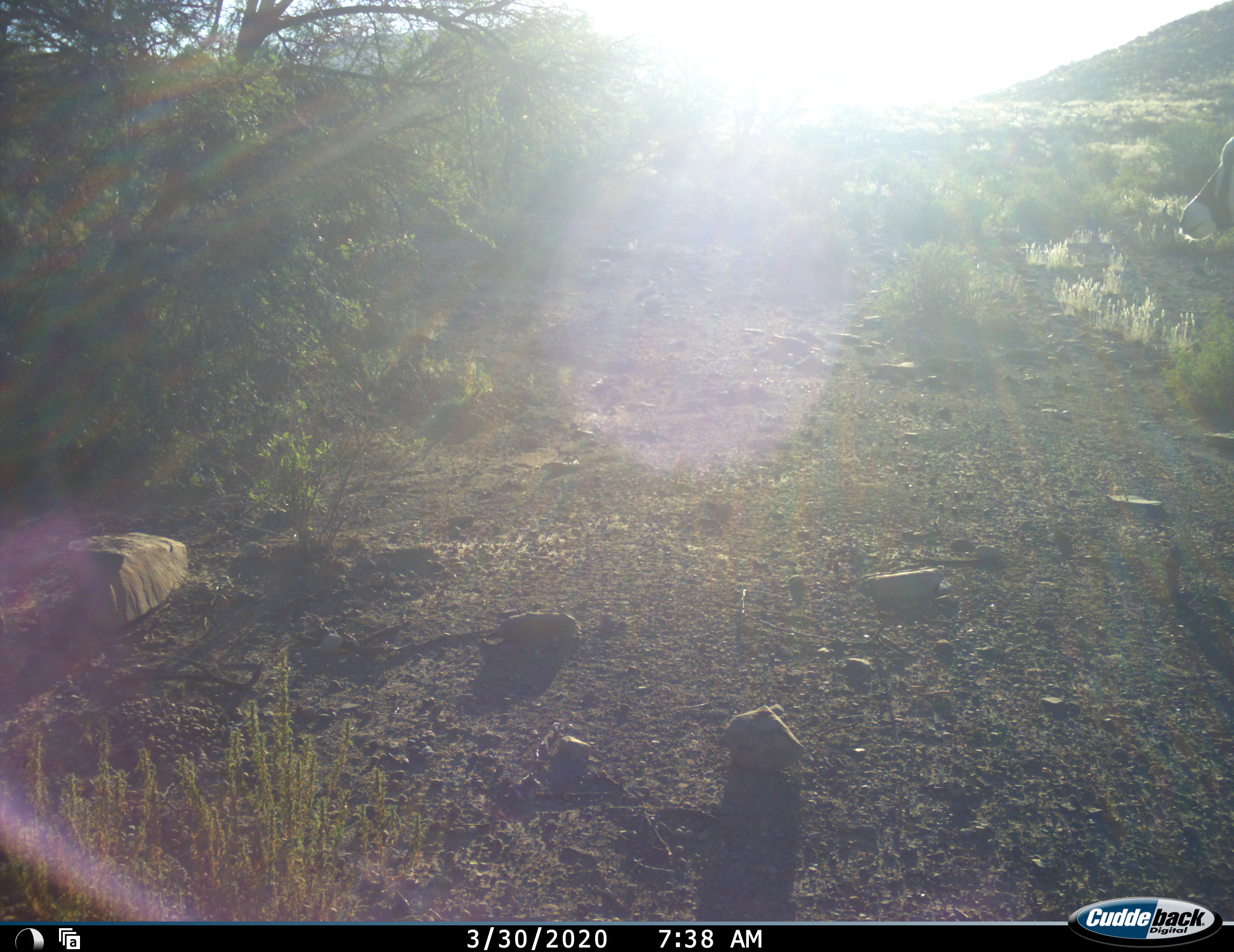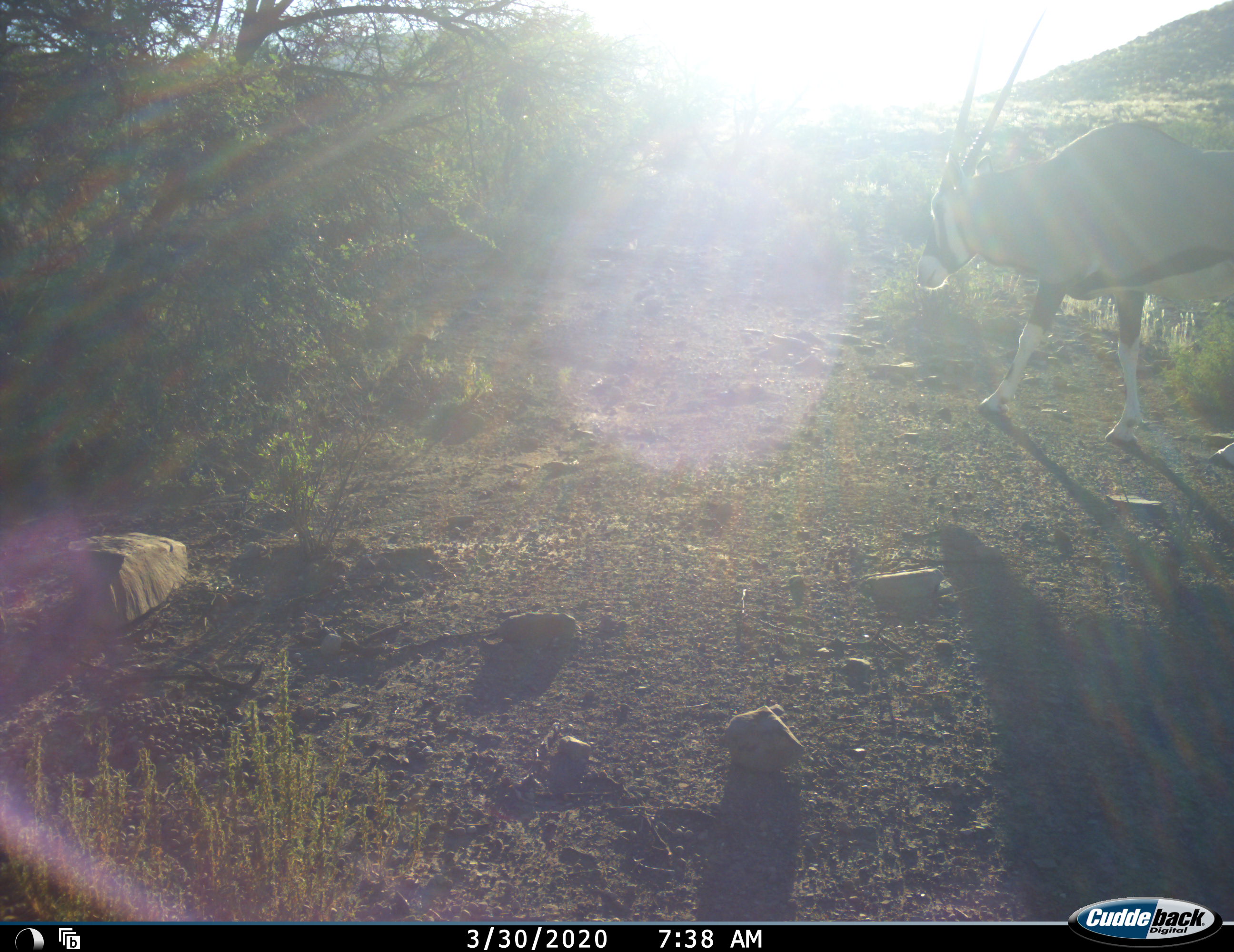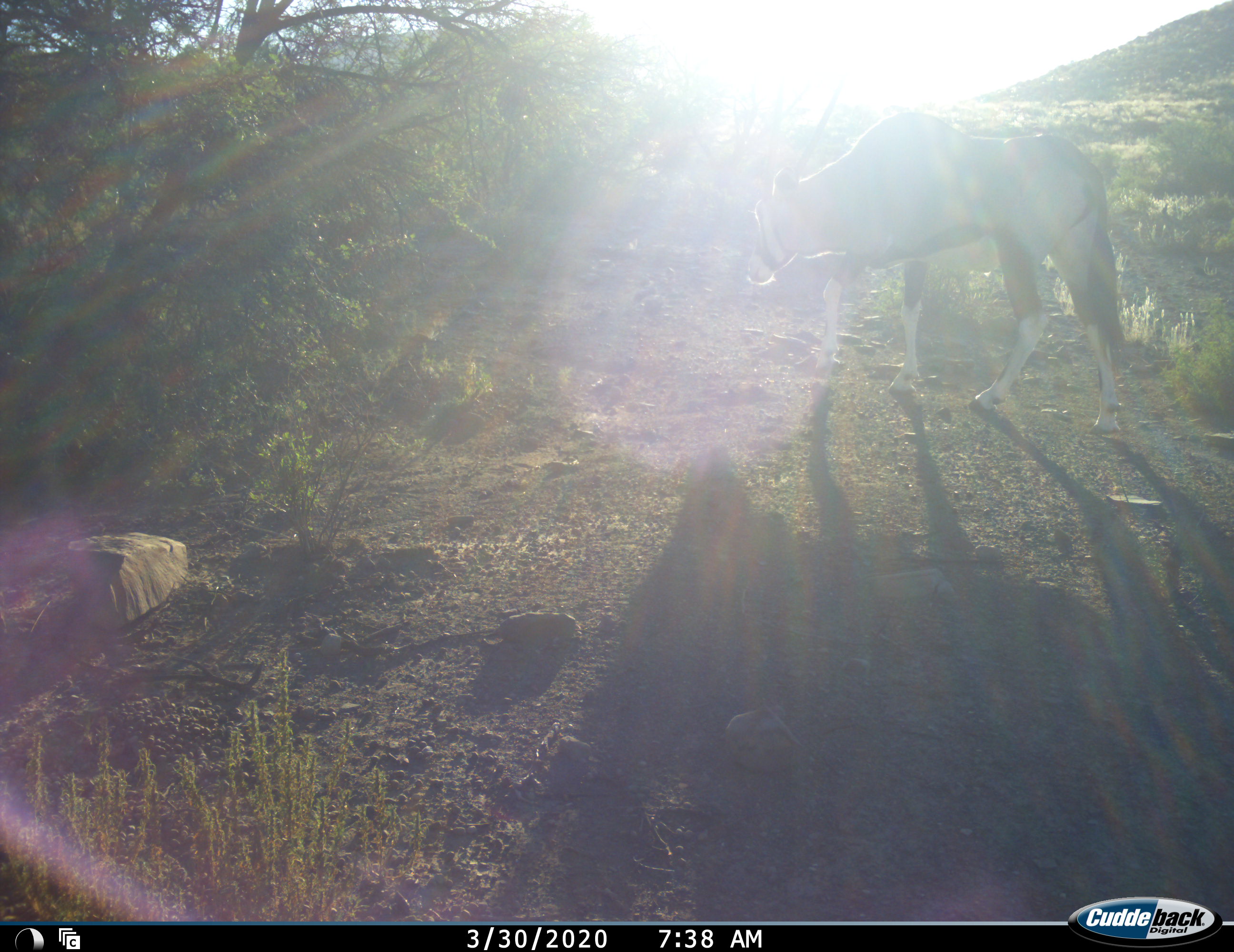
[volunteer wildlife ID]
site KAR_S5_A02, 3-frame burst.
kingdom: Animalia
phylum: Chordata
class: Mammalia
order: Artiodactyla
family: Bovidae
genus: Oryx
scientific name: Oryx gazella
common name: gemsbok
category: oryx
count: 1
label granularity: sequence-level